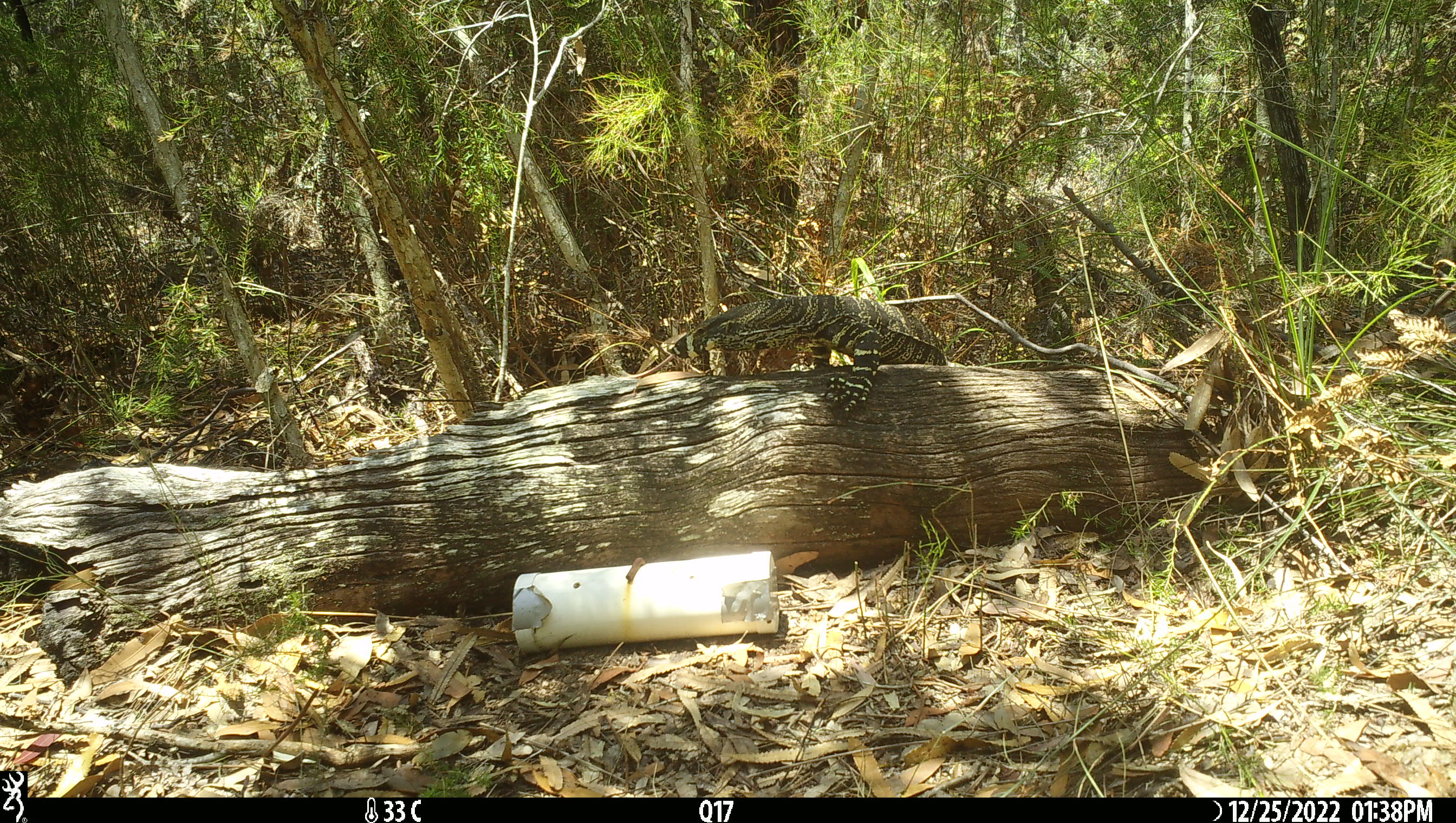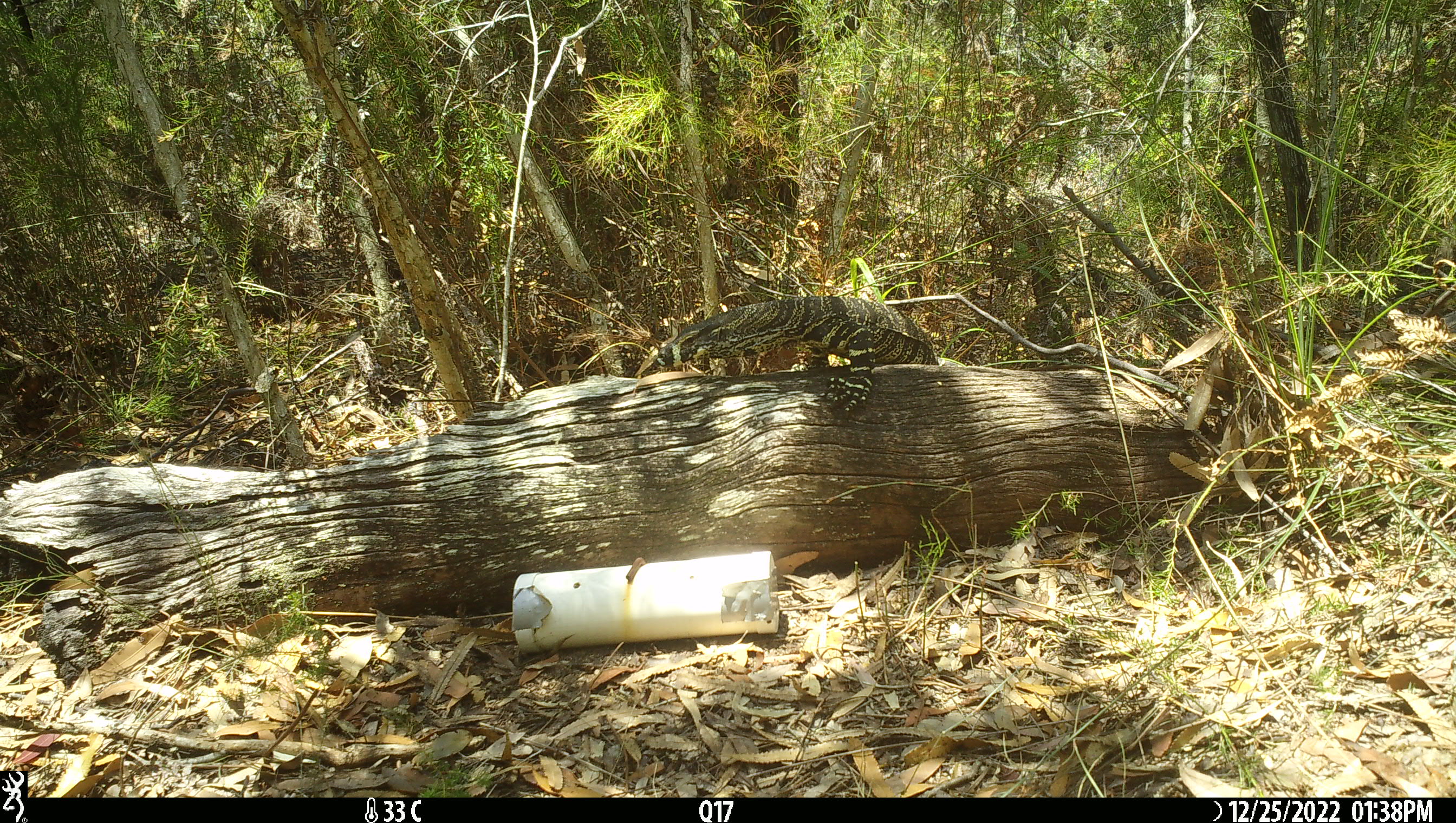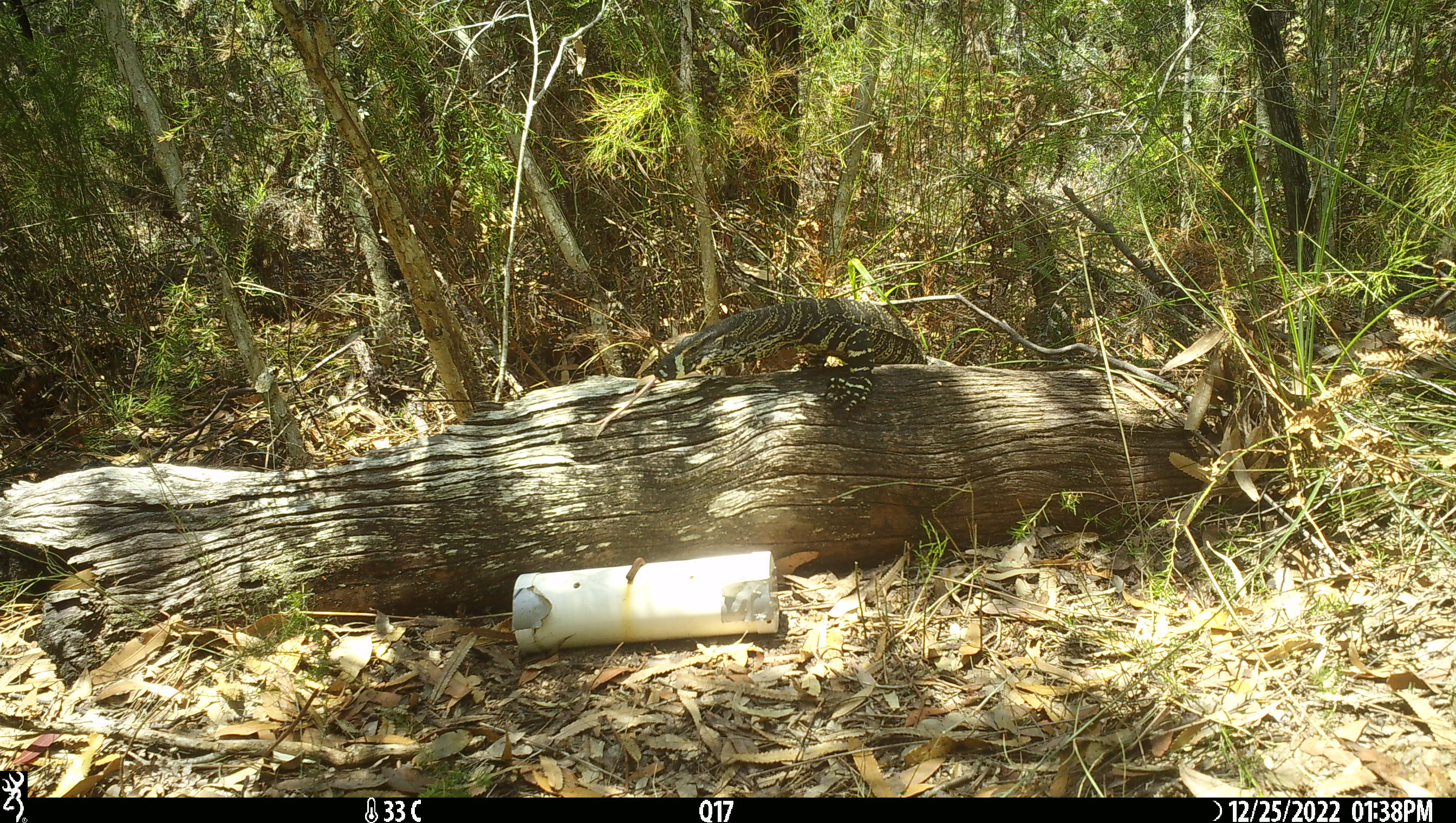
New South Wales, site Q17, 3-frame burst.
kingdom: Animalia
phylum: Chordata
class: Reptilia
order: Squamata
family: Varanidae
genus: Varanus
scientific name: Varanus varius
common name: lace monitor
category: goanna